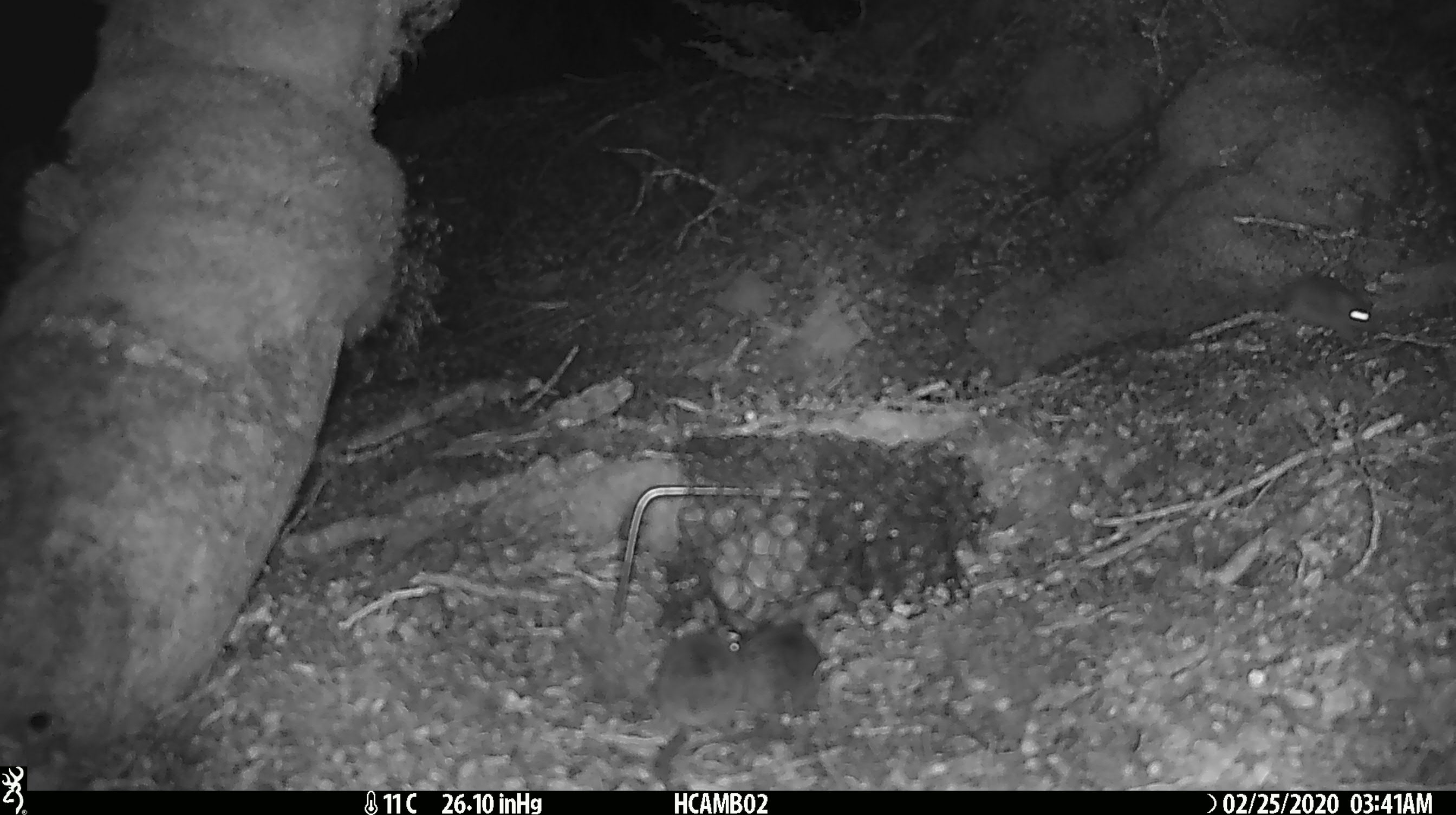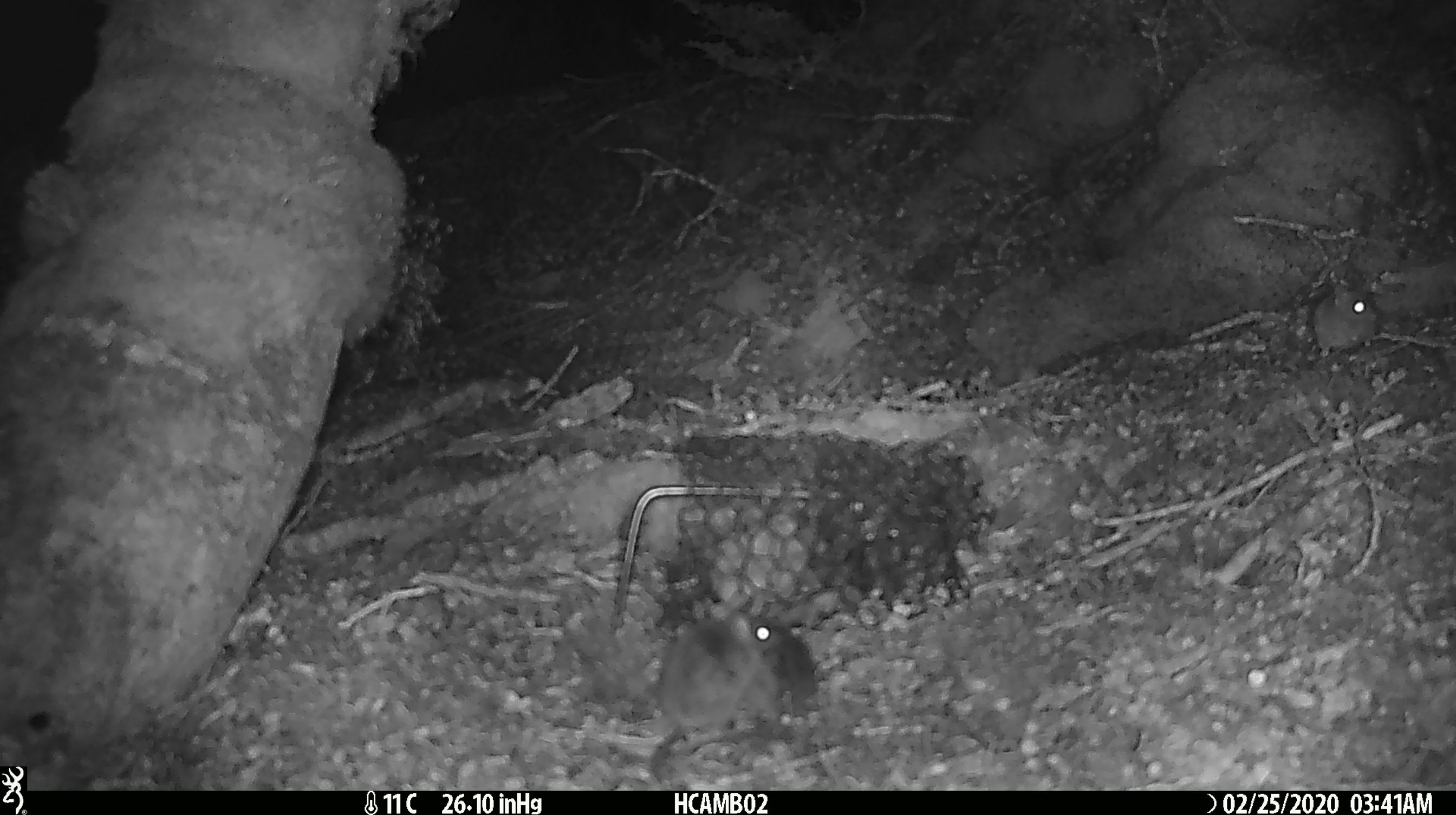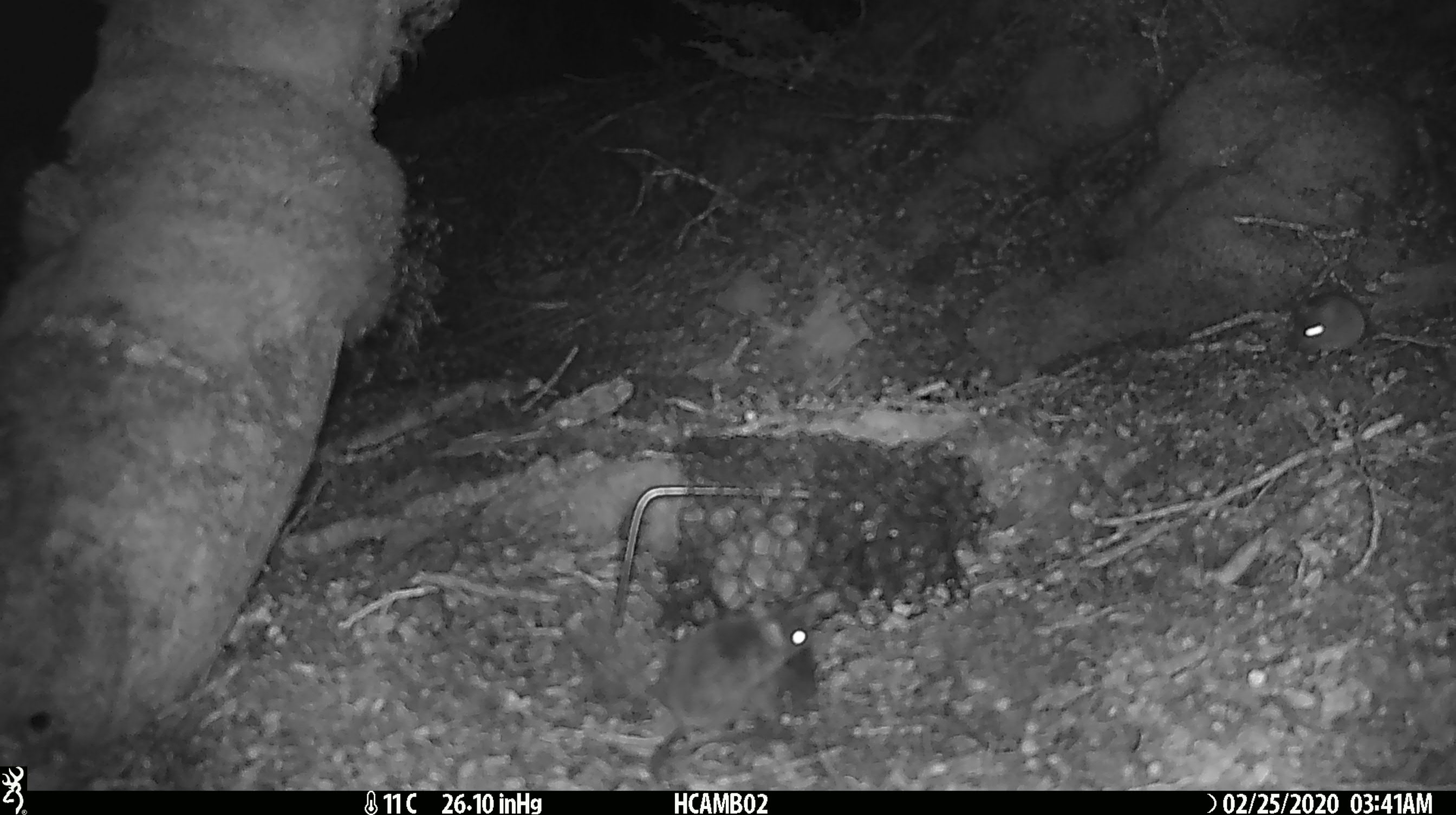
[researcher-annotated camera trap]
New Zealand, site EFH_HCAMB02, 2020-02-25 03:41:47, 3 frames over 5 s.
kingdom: Animalia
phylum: Chordata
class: Mammalia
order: Rodentia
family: Muridae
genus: Mus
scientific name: Mus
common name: mouse